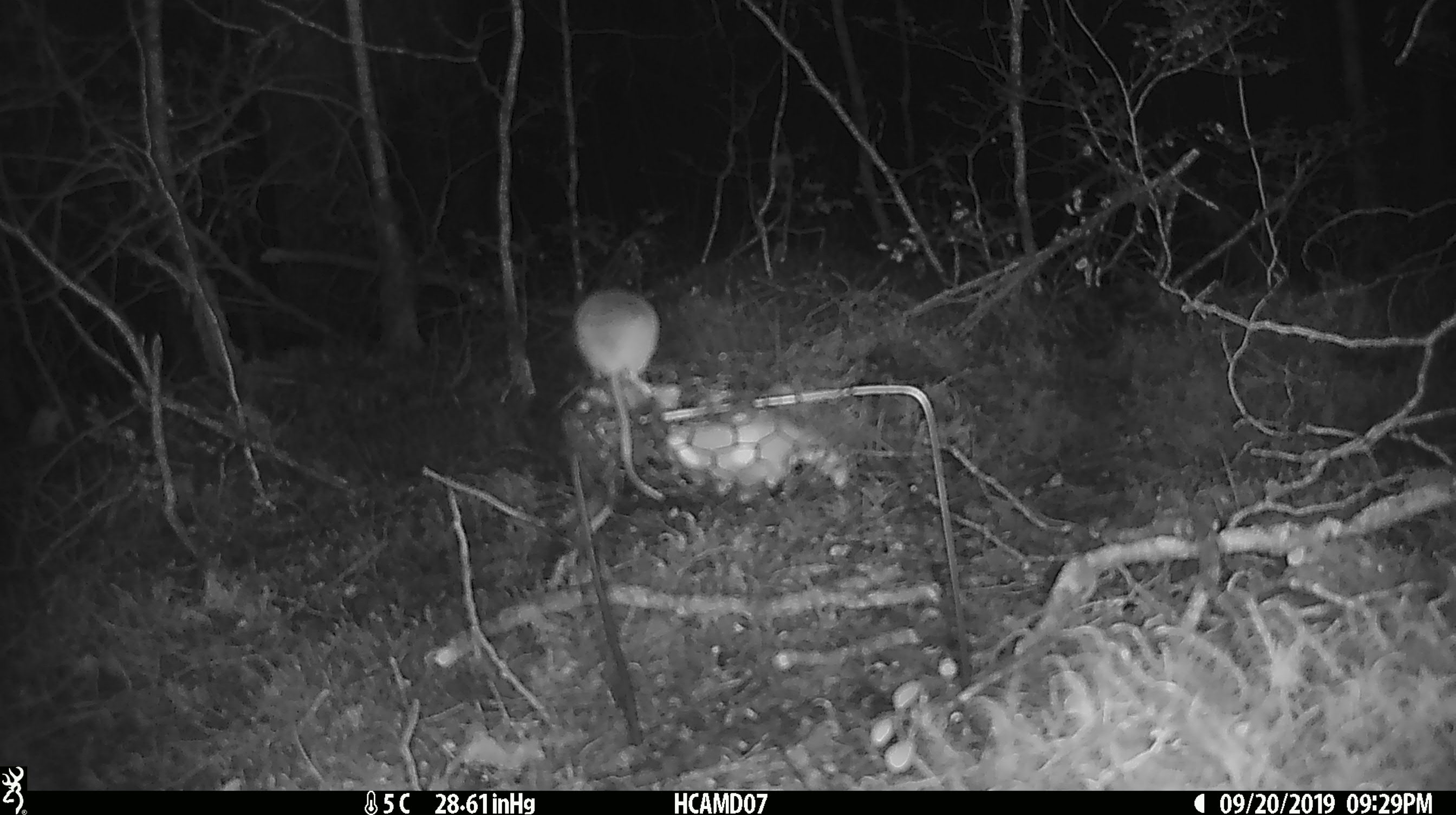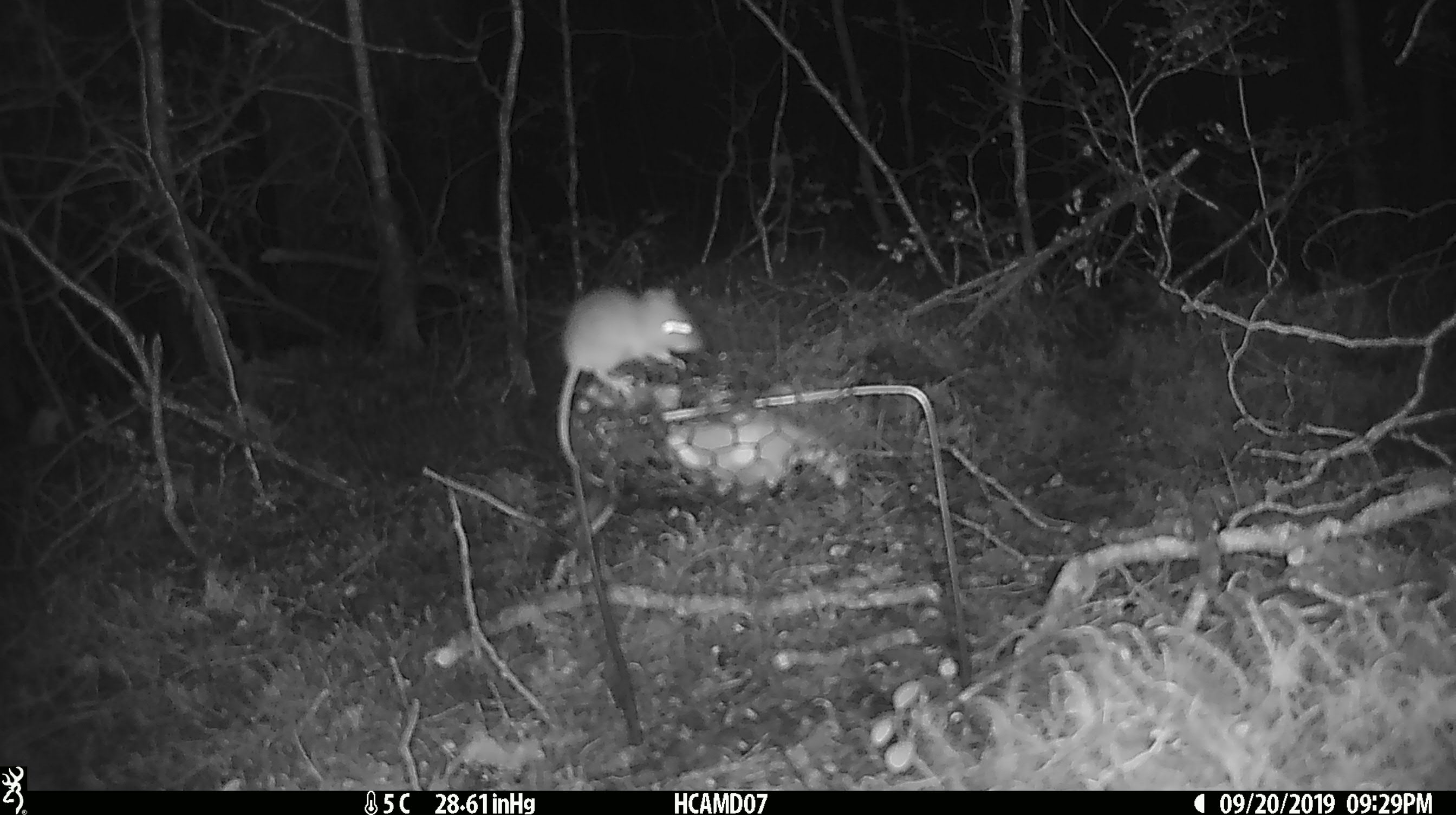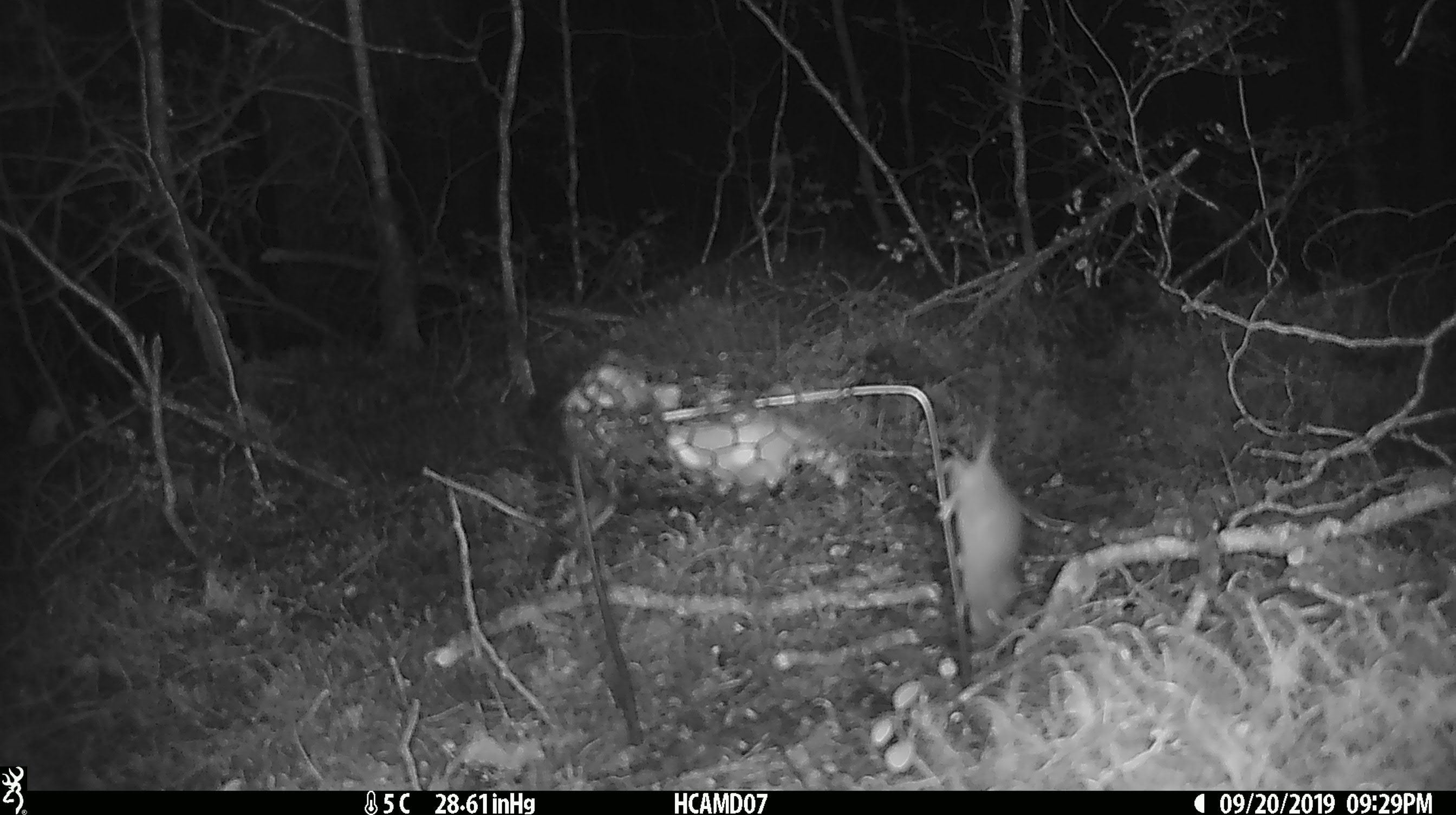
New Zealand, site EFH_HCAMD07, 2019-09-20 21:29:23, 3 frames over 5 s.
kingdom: Animalia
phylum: Chordata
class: Mammalia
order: Rodentia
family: Muridae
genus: Mus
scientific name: Mus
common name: mouse